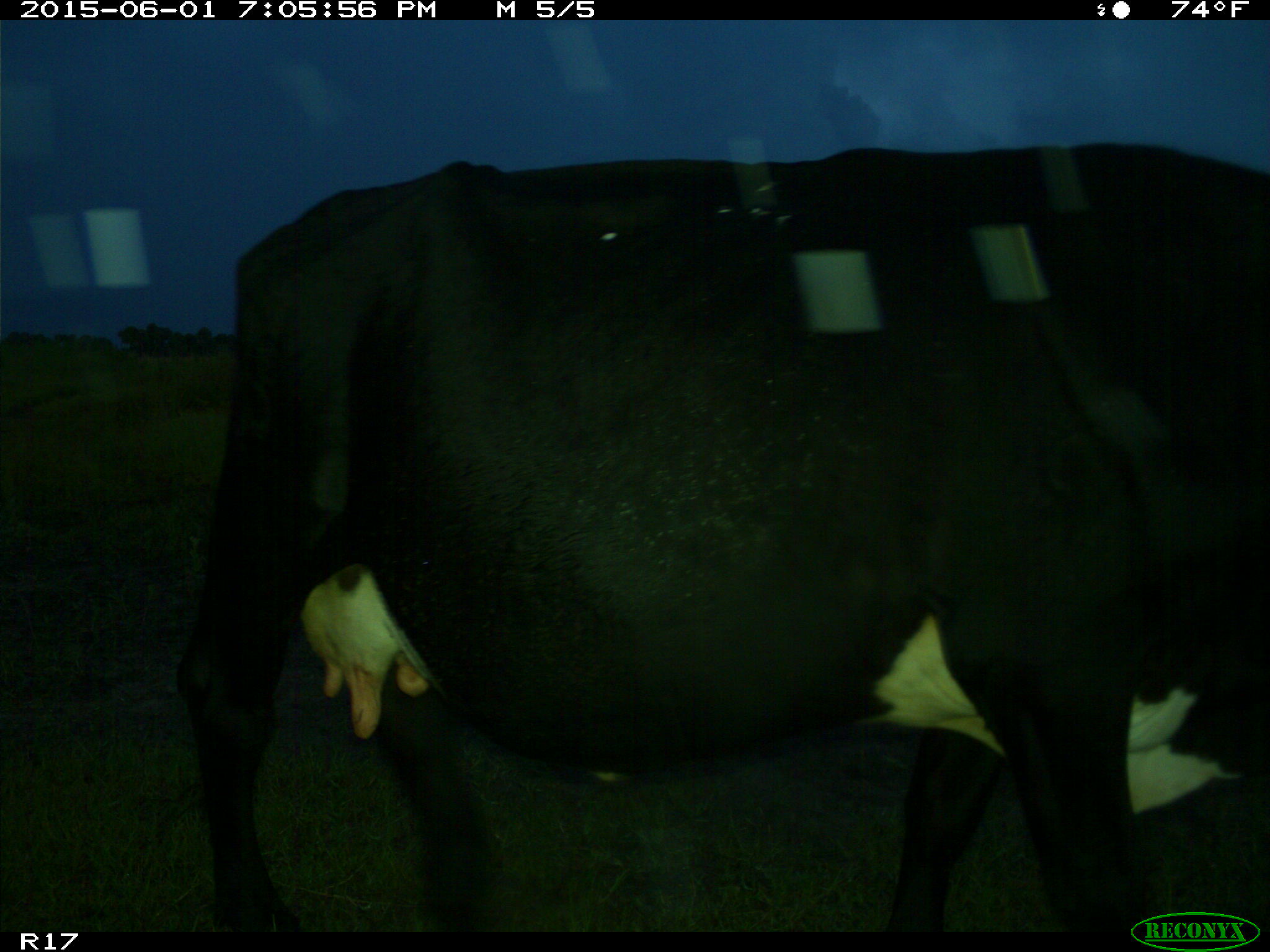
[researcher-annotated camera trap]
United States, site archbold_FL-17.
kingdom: Animalia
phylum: Chordata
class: Mammalia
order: Artiodactyla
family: Bovidae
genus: Bos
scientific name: Bos taurus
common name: domestic cow